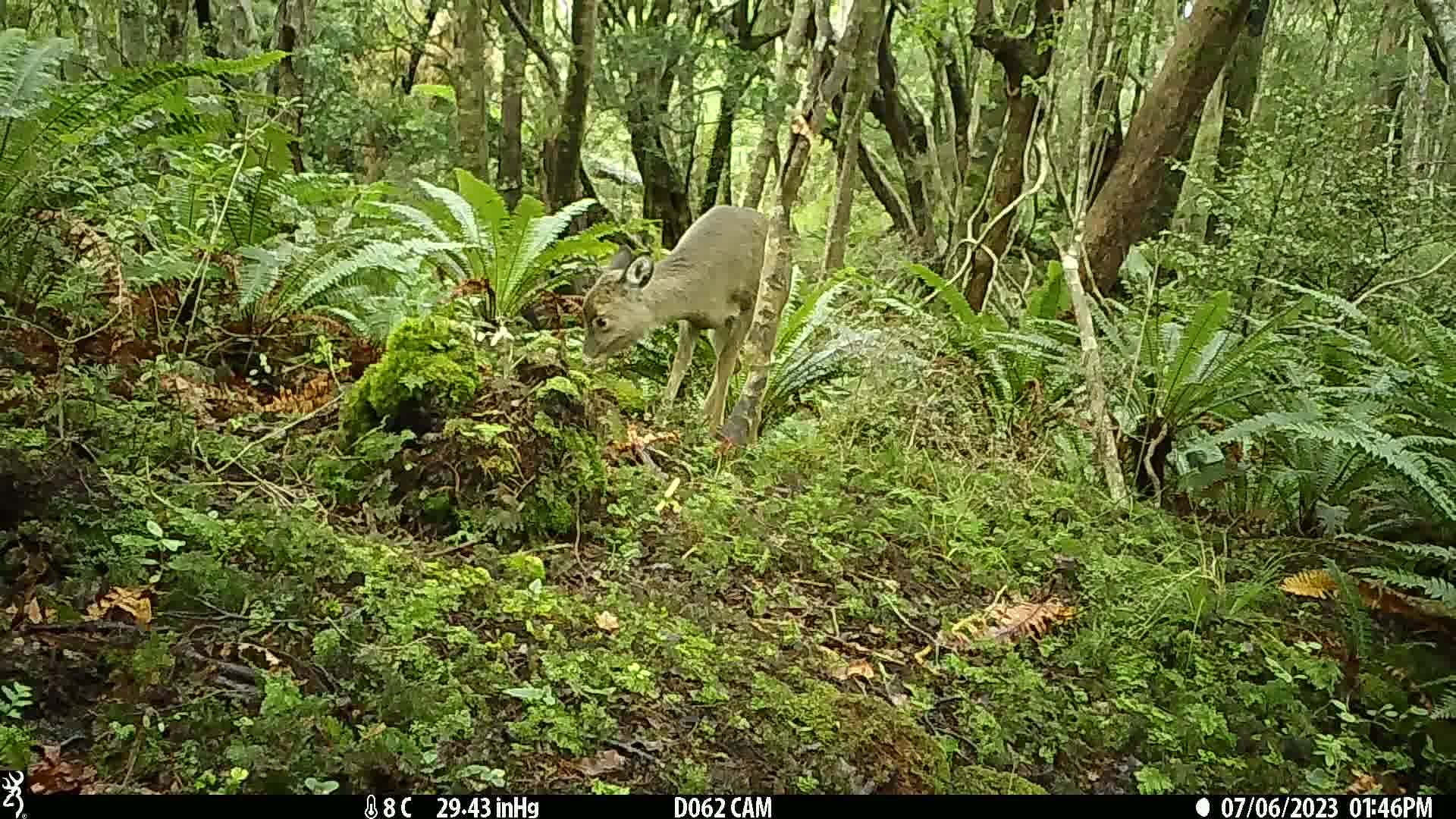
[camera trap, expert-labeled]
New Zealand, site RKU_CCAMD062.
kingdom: Animalia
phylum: Chordata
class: Mammalia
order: Artiodactyla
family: Cervidae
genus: Odocoileus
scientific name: Odocoileus virginianus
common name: white-tailed deer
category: white tailed deer